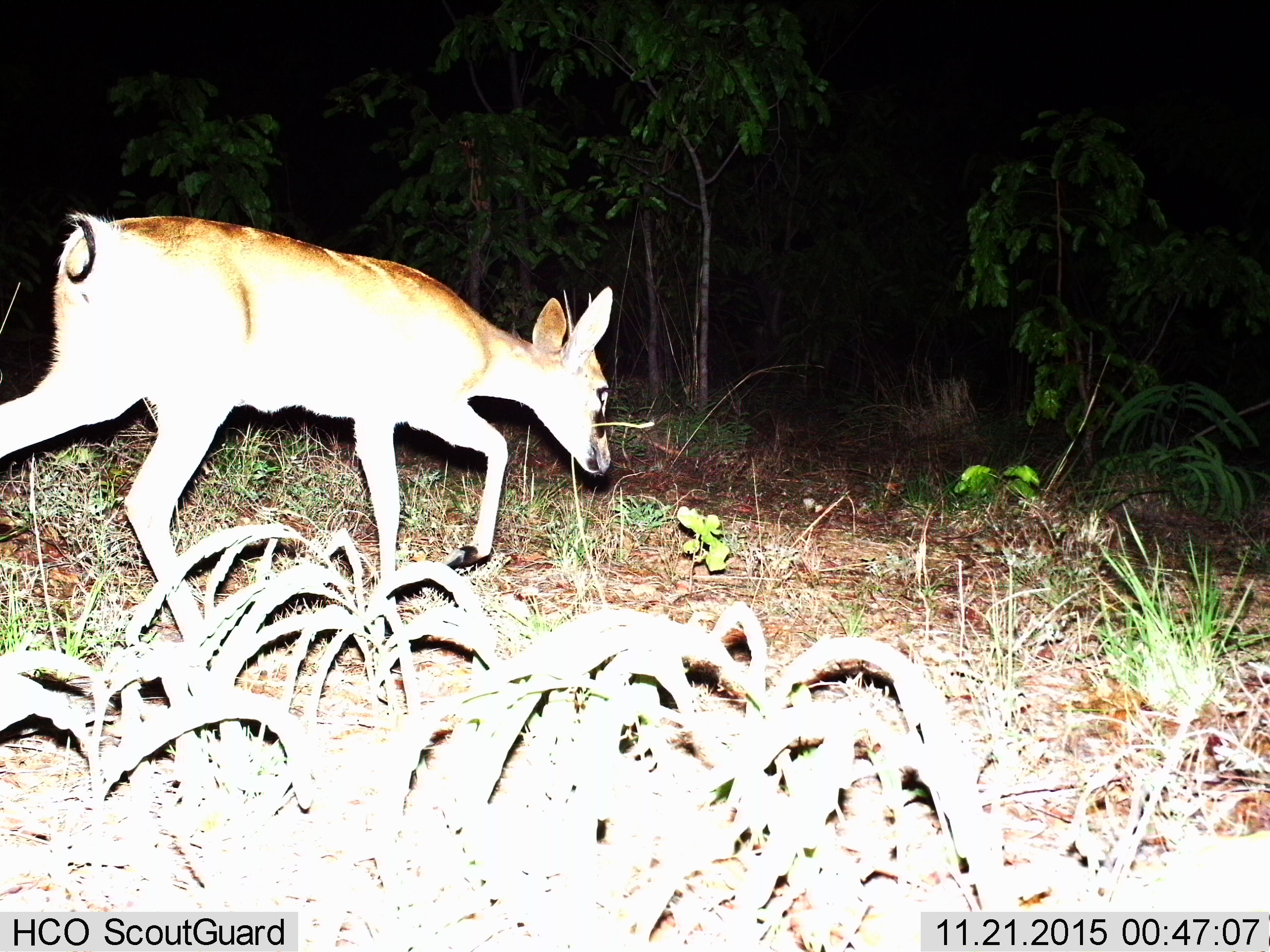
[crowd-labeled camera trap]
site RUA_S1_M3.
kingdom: Animalia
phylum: Chordata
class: Mammalia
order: Artiodactyla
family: Bovidae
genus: Sylvicapra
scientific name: Sylvicapra grimmia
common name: common duiker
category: duikercommongrey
Duikercommongrey (common duiker) (Sylvicapra grimmia), count 1. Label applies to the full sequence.